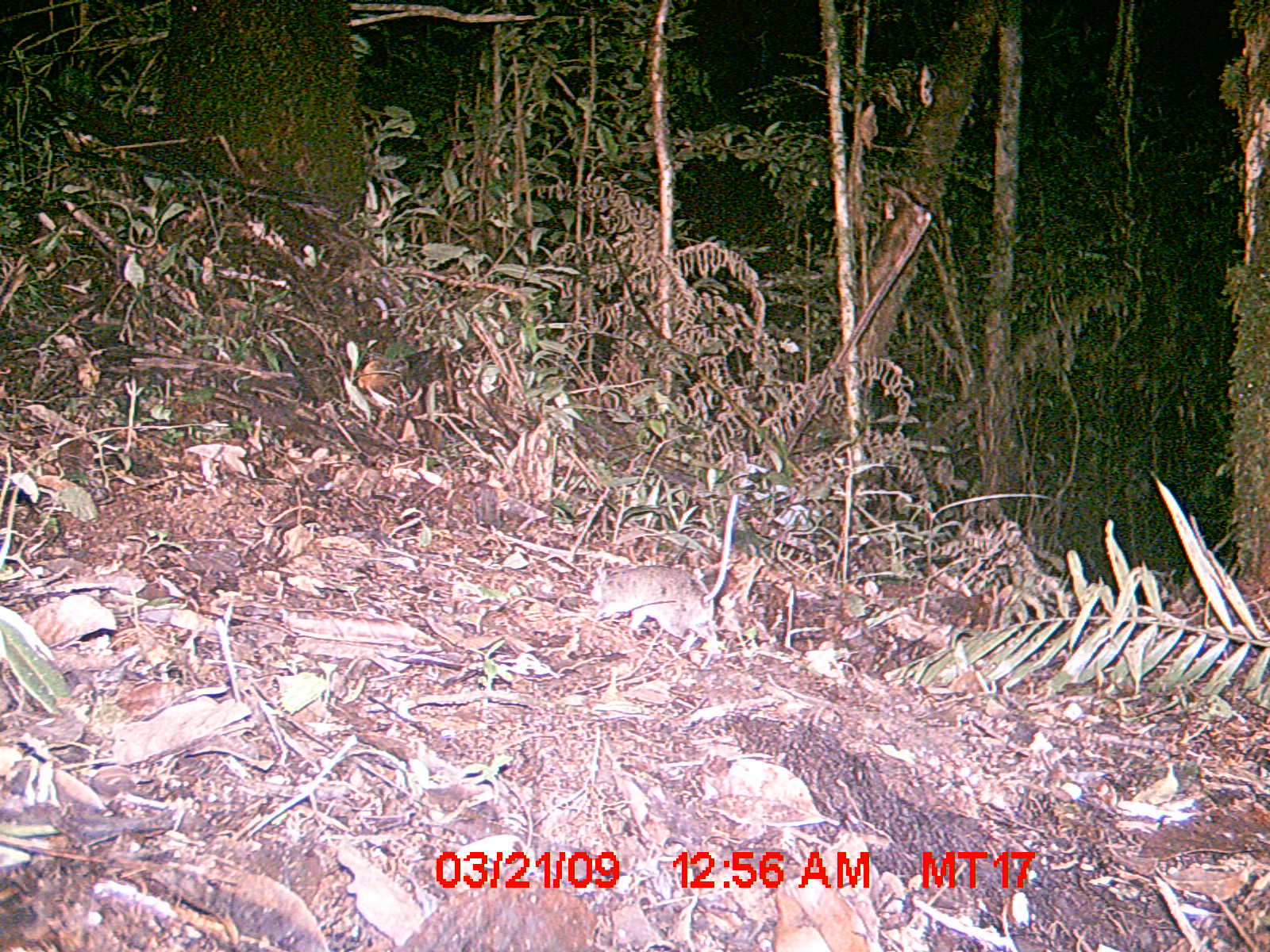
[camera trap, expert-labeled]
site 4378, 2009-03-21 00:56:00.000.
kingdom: Animalia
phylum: Chordata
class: Mammalia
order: Rodentia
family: Nesomyidae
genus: Nesomys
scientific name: Nesomys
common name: nesomys rodents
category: nesomys sp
Nesomys sp (nesomys rodents) (Nesomys), count 1.